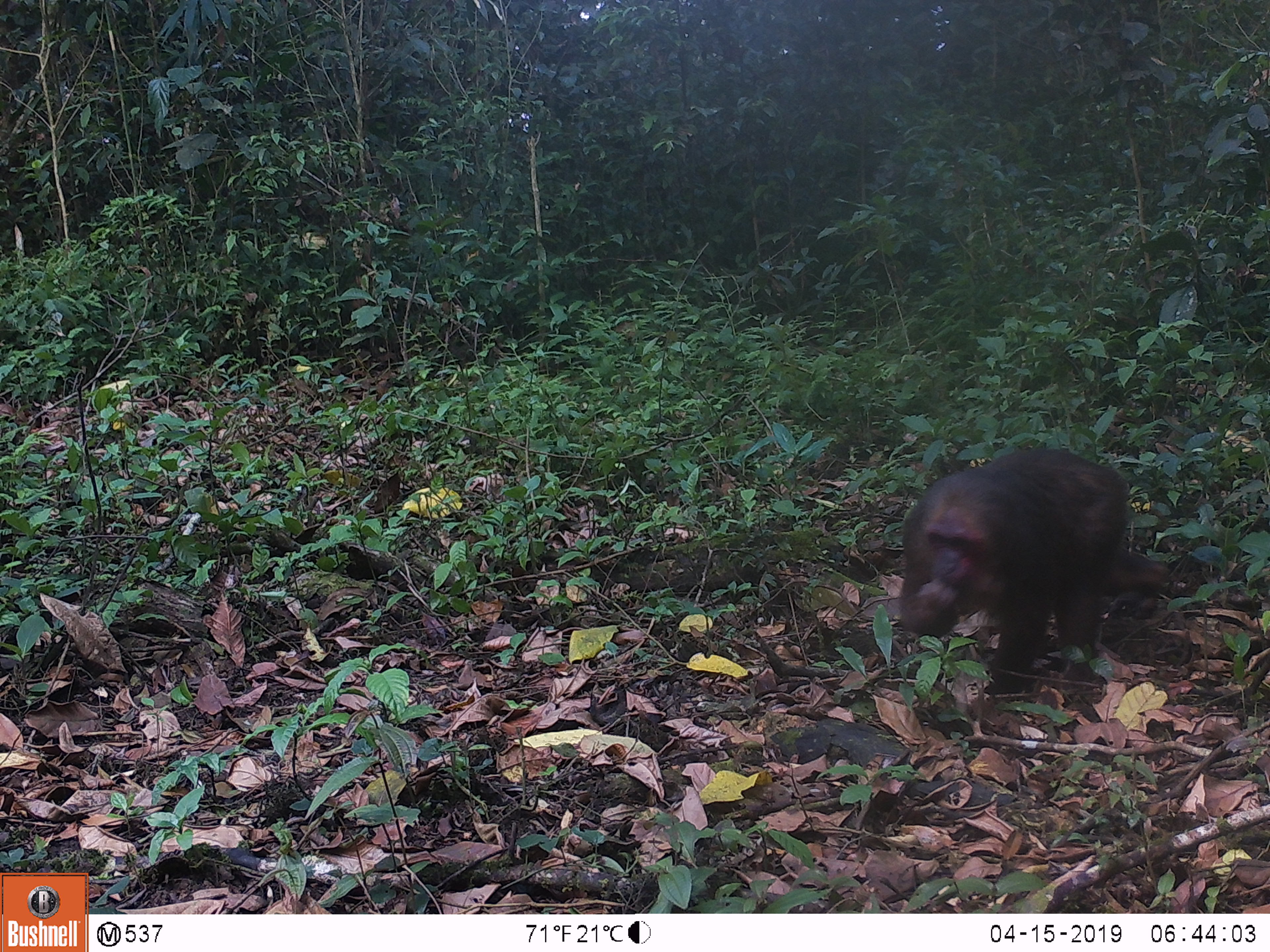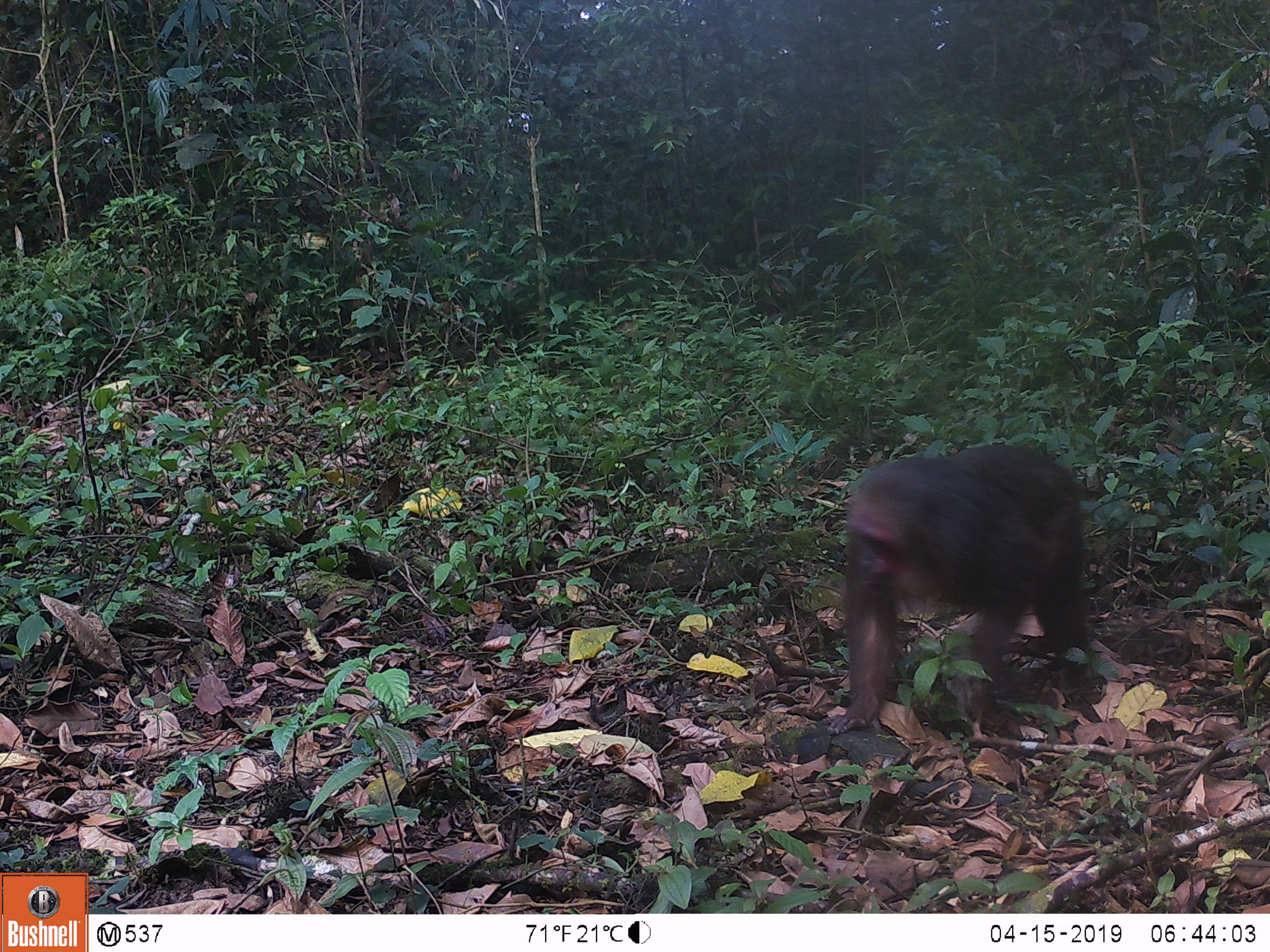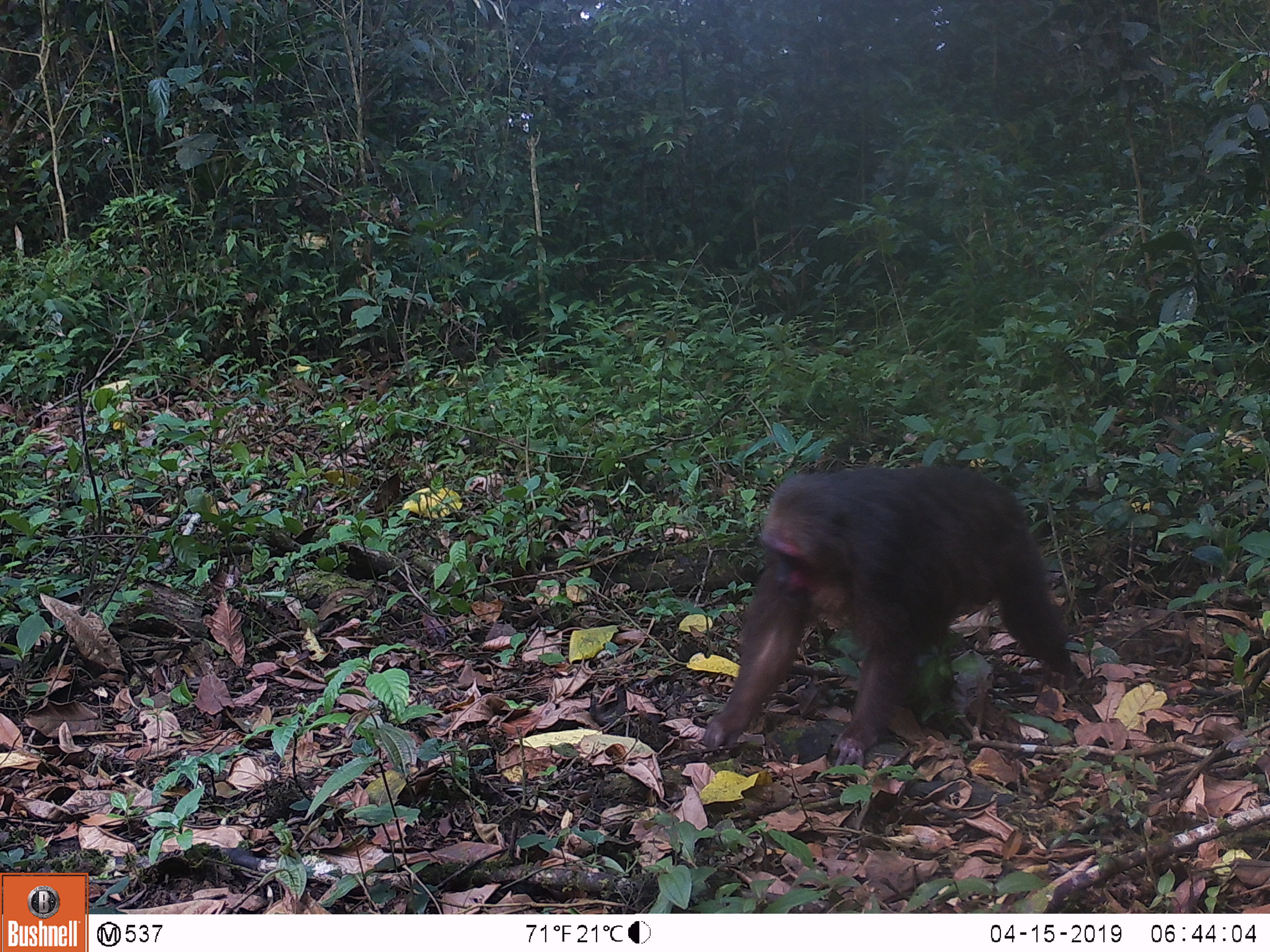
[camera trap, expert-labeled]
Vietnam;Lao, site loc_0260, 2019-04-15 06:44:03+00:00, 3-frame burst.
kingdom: Animalia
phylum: Chordata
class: Mammalia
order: Primates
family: Cercopithecidae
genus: Macaca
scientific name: Macaca arctoides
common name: stump-tailed macaque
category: stump tailed macaque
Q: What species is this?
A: Stump tailed macaque (stump-tailed macaque) (Macaca arctoides).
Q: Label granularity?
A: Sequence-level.